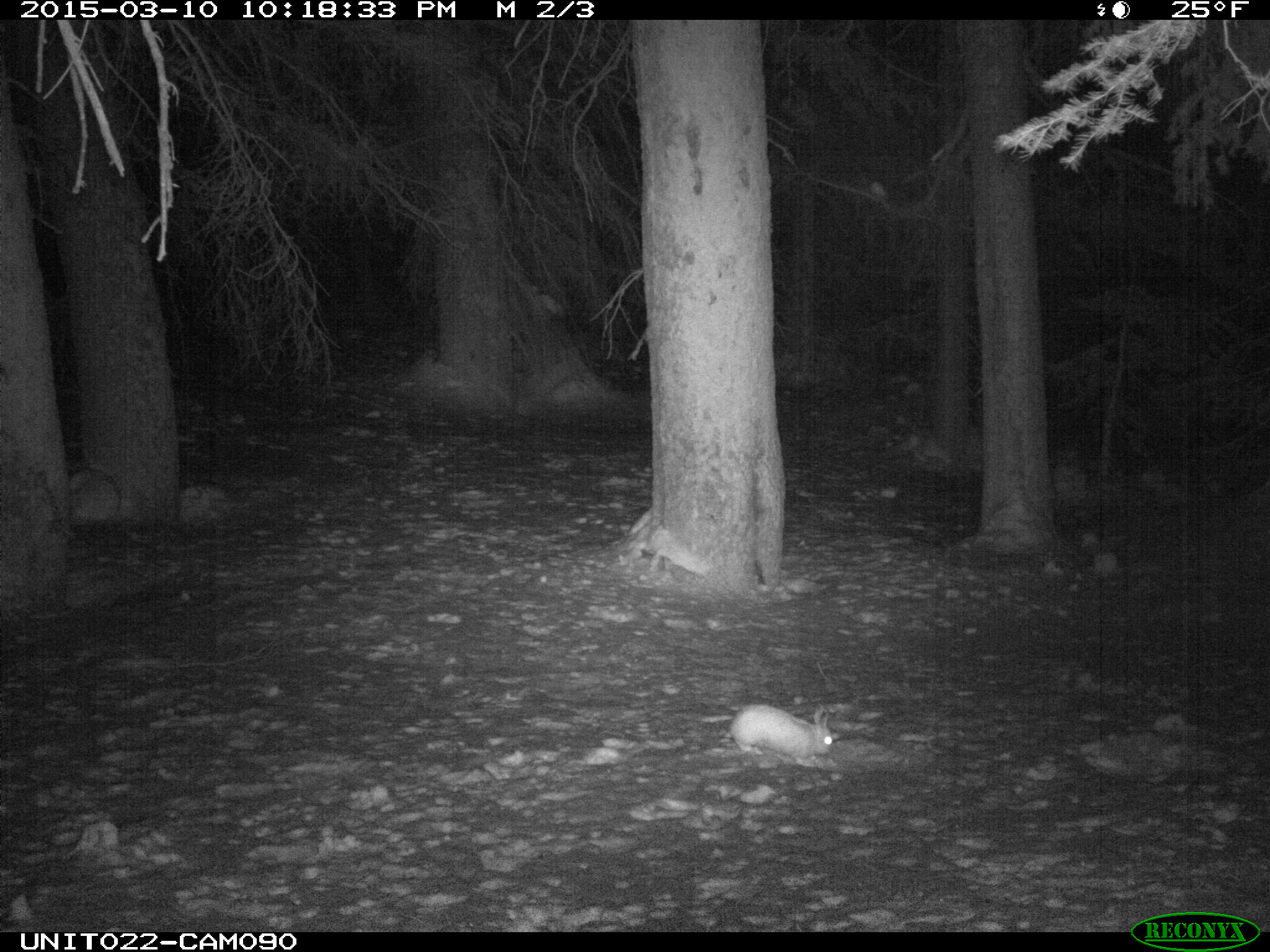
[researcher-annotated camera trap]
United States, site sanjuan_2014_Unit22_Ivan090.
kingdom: Animalia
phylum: Chordata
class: Mammalia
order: Lagomorpha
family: Leporidae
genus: Lepus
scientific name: Lepus americanus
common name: snowshoe hare